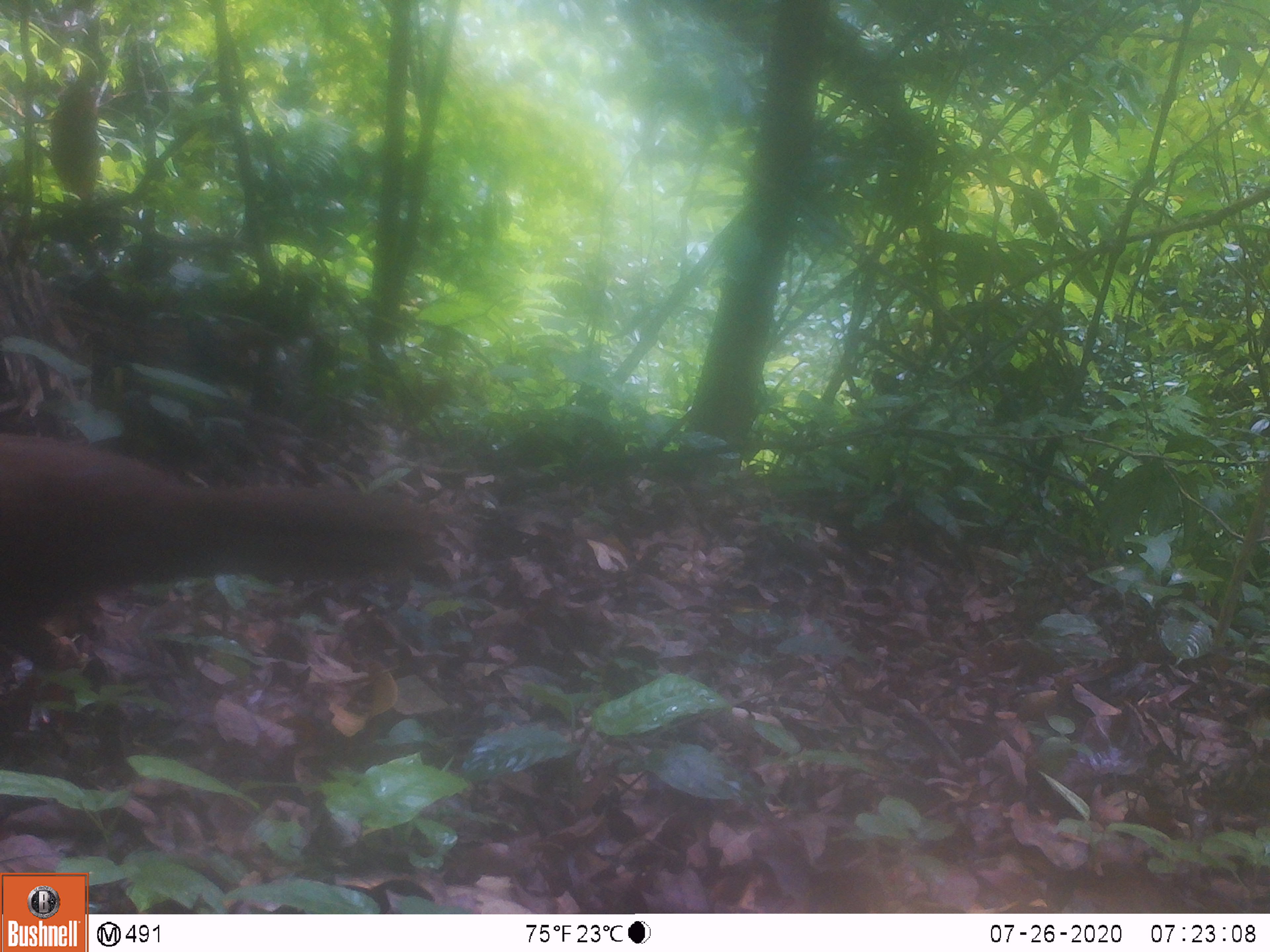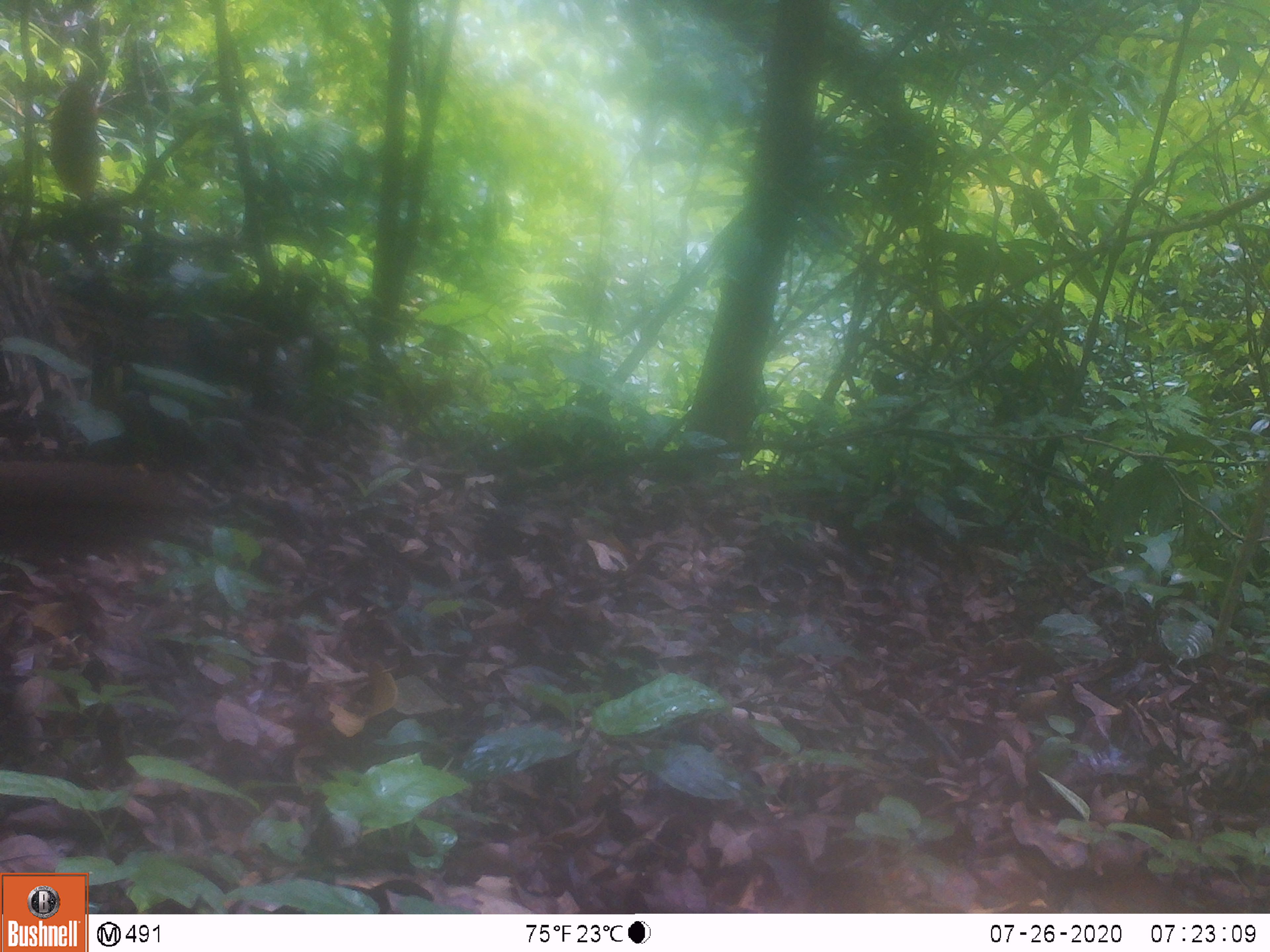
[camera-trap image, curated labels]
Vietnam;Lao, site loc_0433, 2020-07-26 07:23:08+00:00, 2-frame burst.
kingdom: Animalia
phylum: Chordata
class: Aves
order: Galliformes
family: Phasianidae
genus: Lophura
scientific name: Lophura nycthemera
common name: silver pheasant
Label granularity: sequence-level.